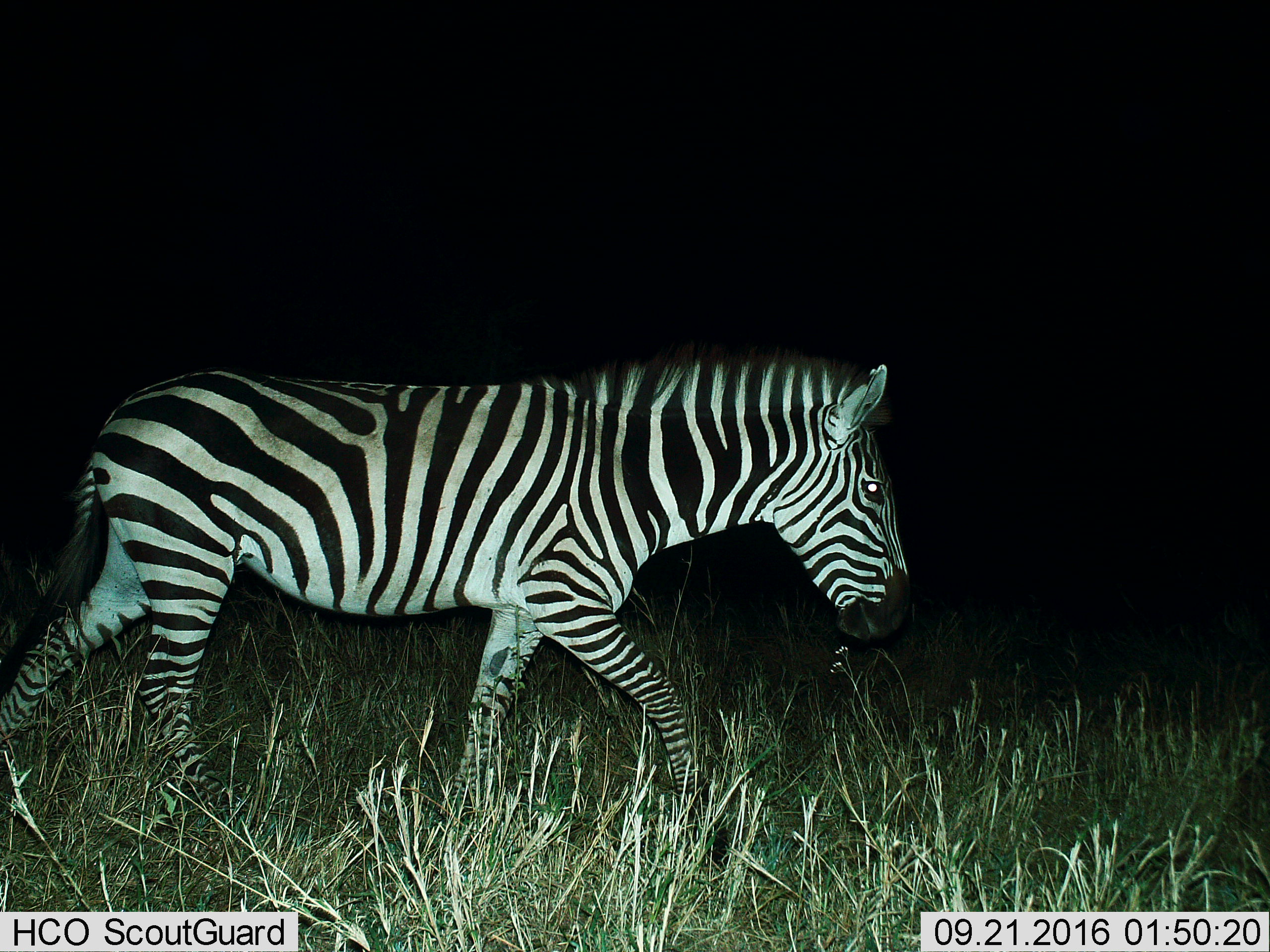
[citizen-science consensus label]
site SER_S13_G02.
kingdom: Animalia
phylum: Chordata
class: Mammalia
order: Perissodactyla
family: Equidae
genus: Equus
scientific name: Equus quagga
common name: plains zebra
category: zebraplains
Zebraplains (plains zebra) (Equus quagga), count 1. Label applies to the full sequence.